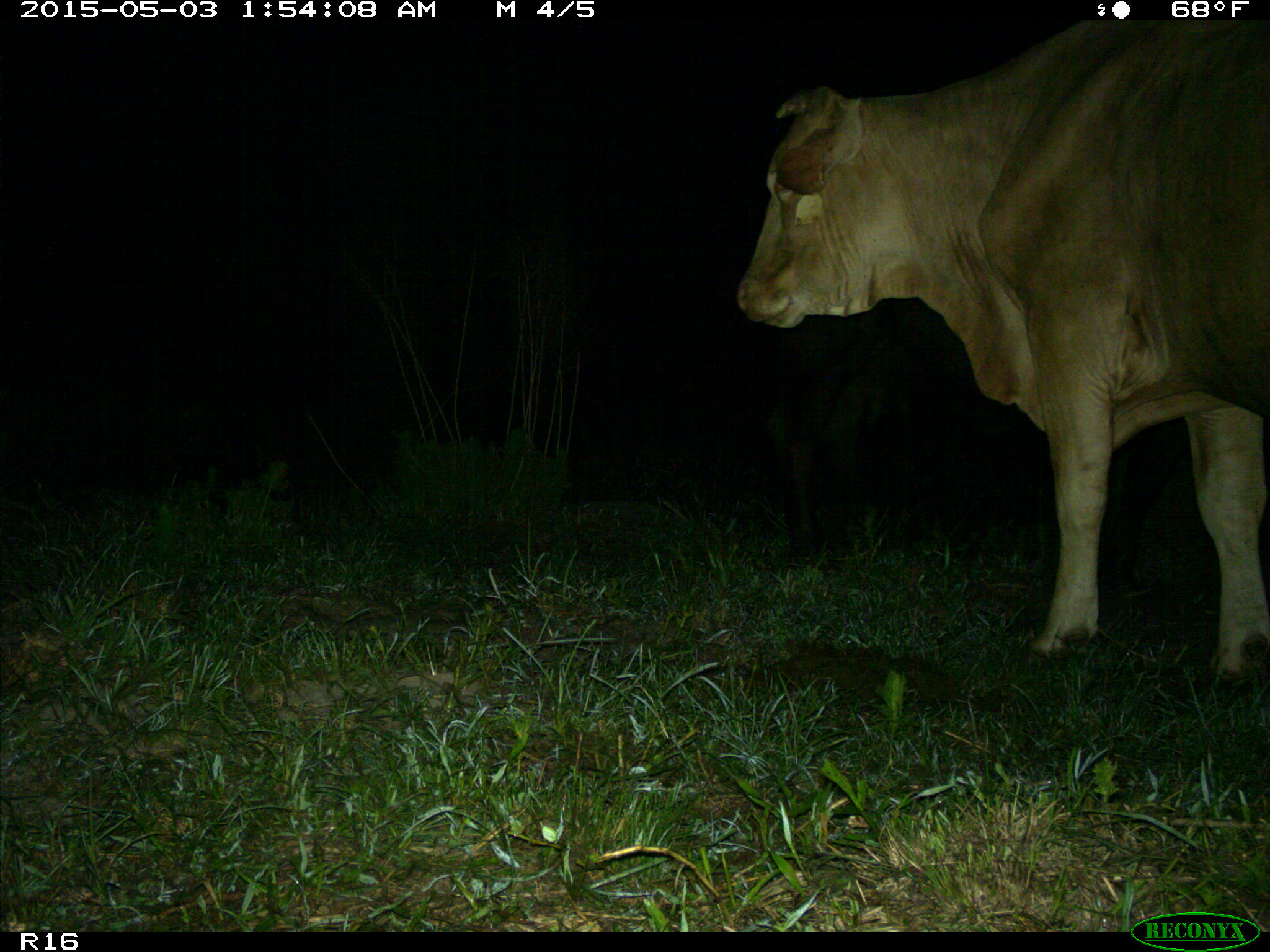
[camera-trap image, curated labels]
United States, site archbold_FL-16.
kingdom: Animalia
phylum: Chordata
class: Mammalia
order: Artiodactyla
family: Bovidae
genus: Bos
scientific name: Bos taurus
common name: domestic cow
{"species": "Bos taurus (domestic cow)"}